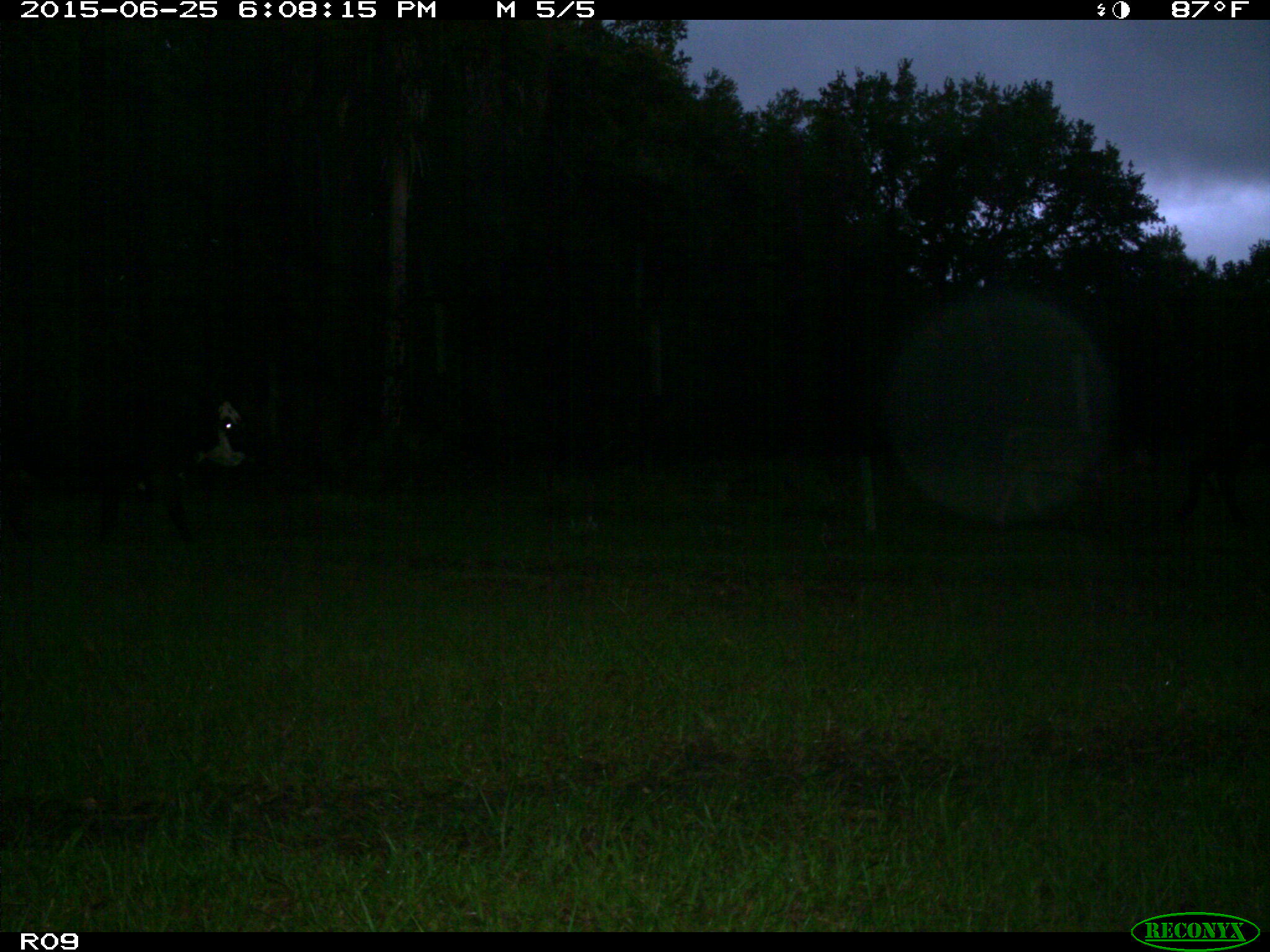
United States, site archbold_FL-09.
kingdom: Animalia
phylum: Chordata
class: Mammalia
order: Artiodactyla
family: Bovidae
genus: Bos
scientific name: Bos taurus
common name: domestic cow